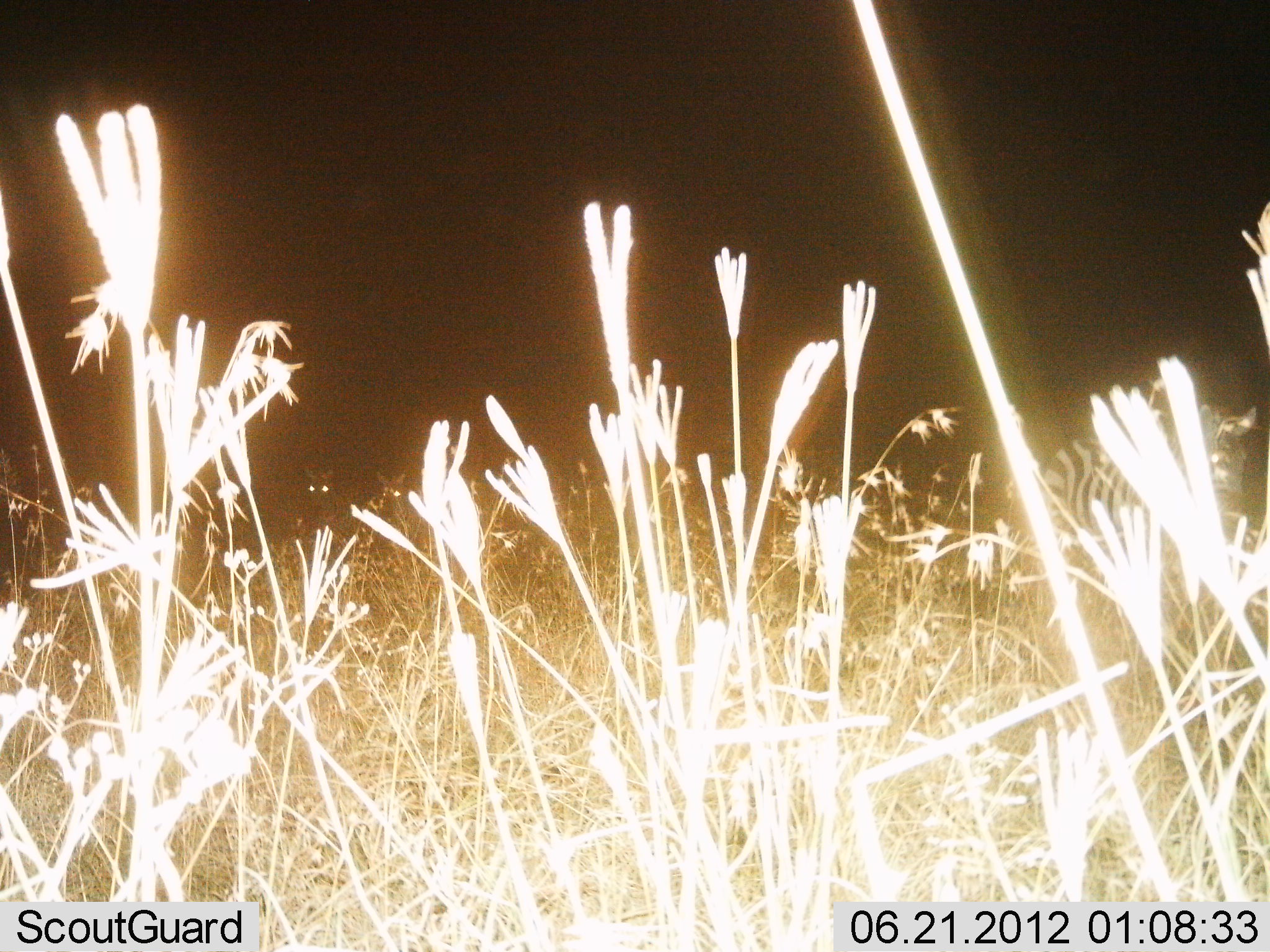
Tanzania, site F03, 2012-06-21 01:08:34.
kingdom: Animalia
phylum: Chordata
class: Mammalia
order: Perissodactyla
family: Equidae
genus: Equus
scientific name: Equus quagga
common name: plains zebra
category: zebra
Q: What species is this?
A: Zebra (plains zebra) (Equus quagga).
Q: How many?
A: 3.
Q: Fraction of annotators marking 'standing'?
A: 88%.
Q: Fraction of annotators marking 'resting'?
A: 0%.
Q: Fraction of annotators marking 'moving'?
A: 12%.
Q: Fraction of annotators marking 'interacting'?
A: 0%.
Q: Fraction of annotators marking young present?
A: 0%.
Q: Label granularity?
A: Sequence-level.